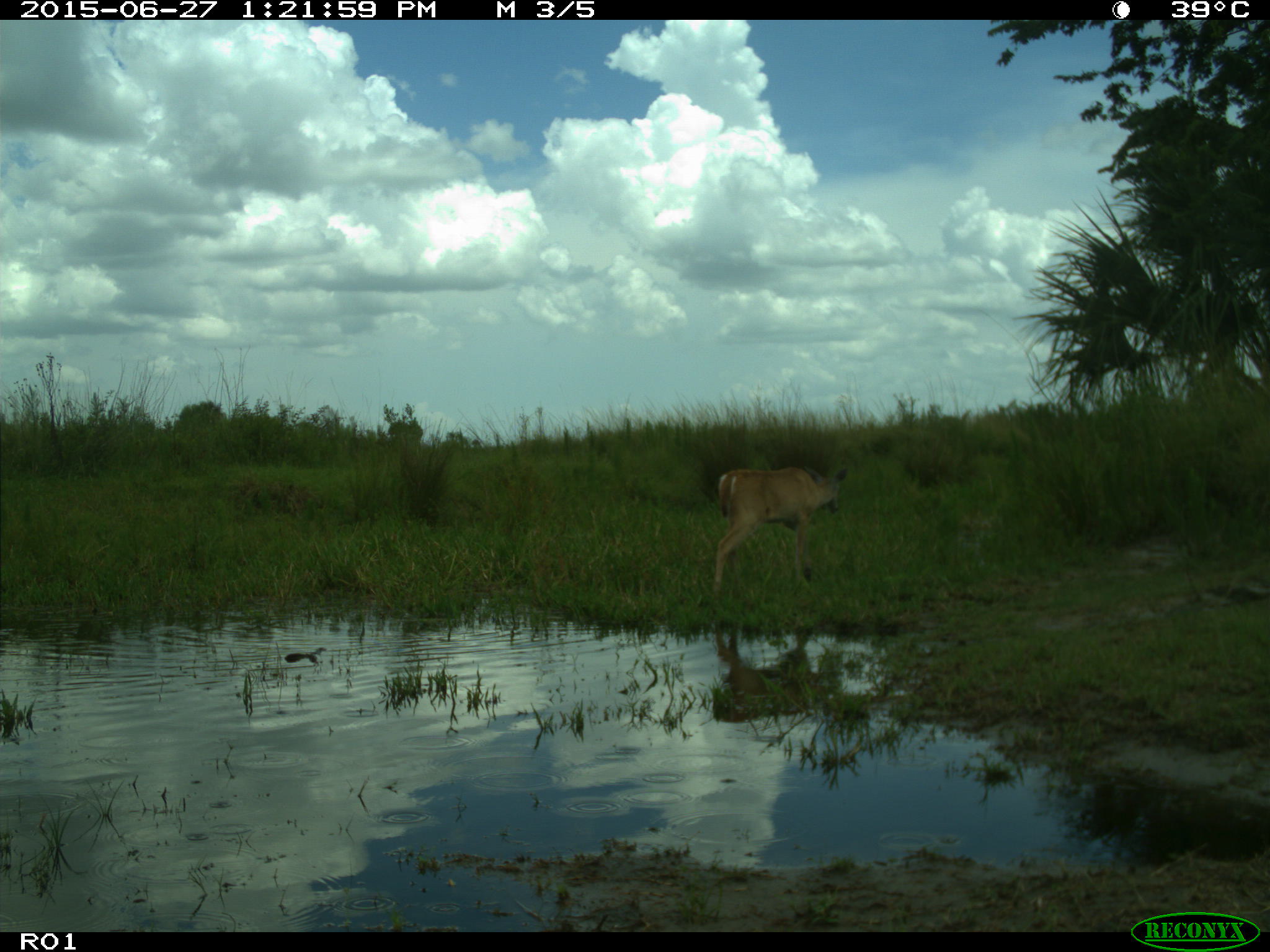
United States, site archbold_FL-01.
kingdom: Animalia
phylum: Chordata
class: Mammalia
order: Artiodactyla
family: Cervidae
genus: Odocoileus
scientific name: Odocoileus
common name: deer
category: unidentified deer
Unidentified deer (deer) (Odocoileus).